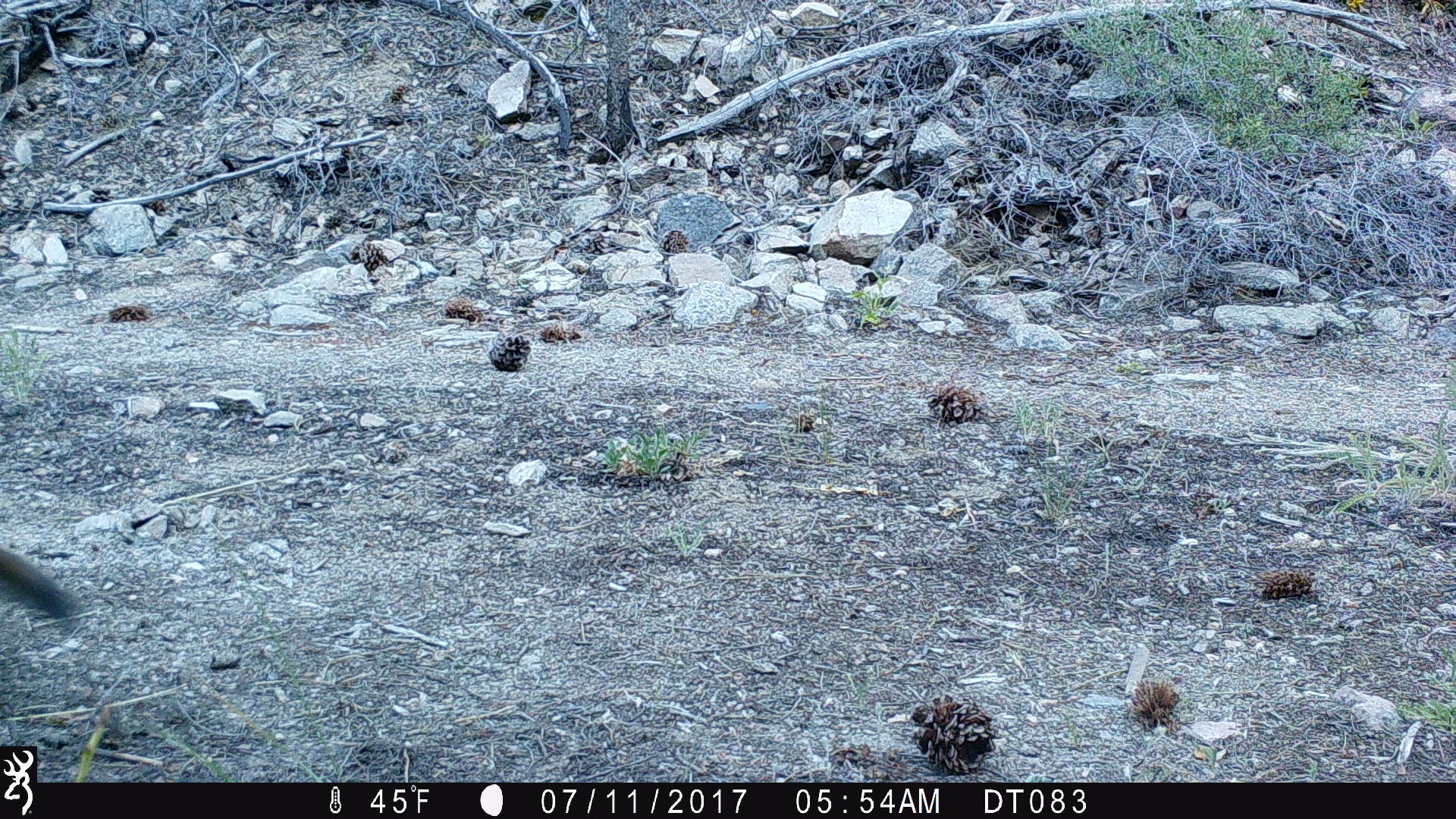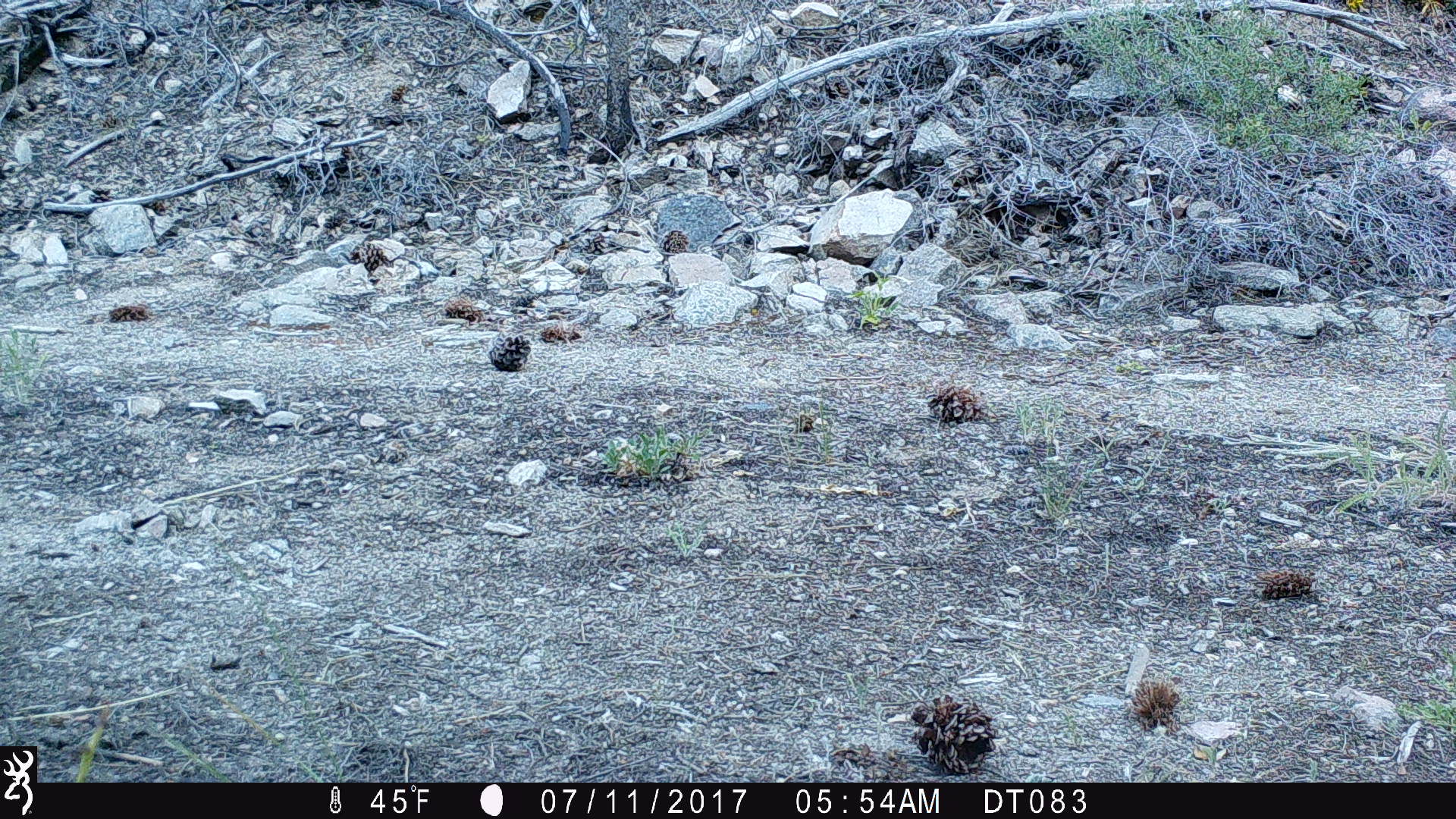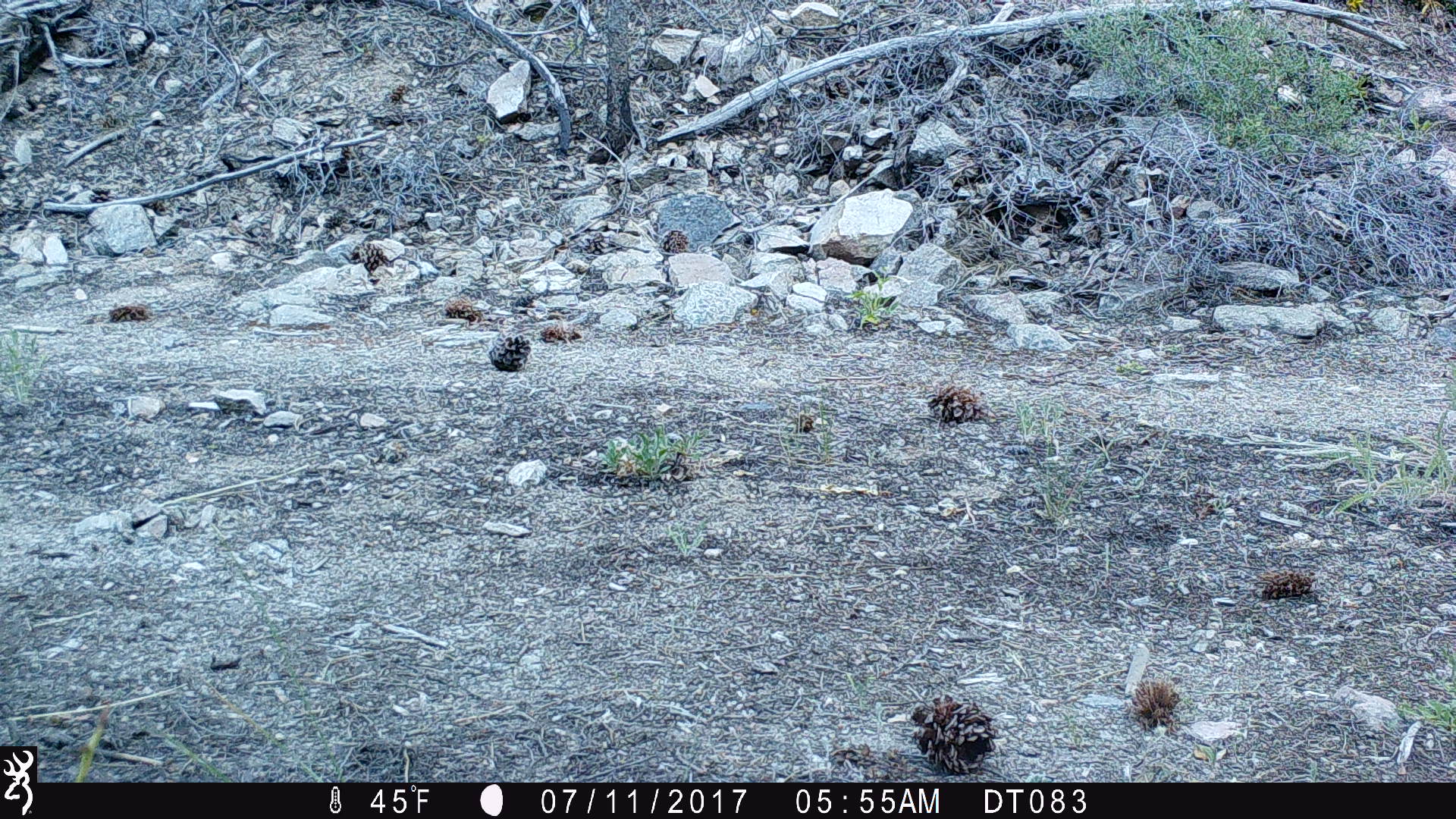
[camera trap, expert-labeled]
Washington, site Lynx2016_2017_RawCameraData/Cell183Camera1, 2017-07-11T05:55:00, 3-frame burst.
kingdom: Animalia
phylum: Chordata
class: Mammalia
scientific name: Mammalia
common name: small mammal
Small mammal (Mammalia). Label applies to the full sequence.